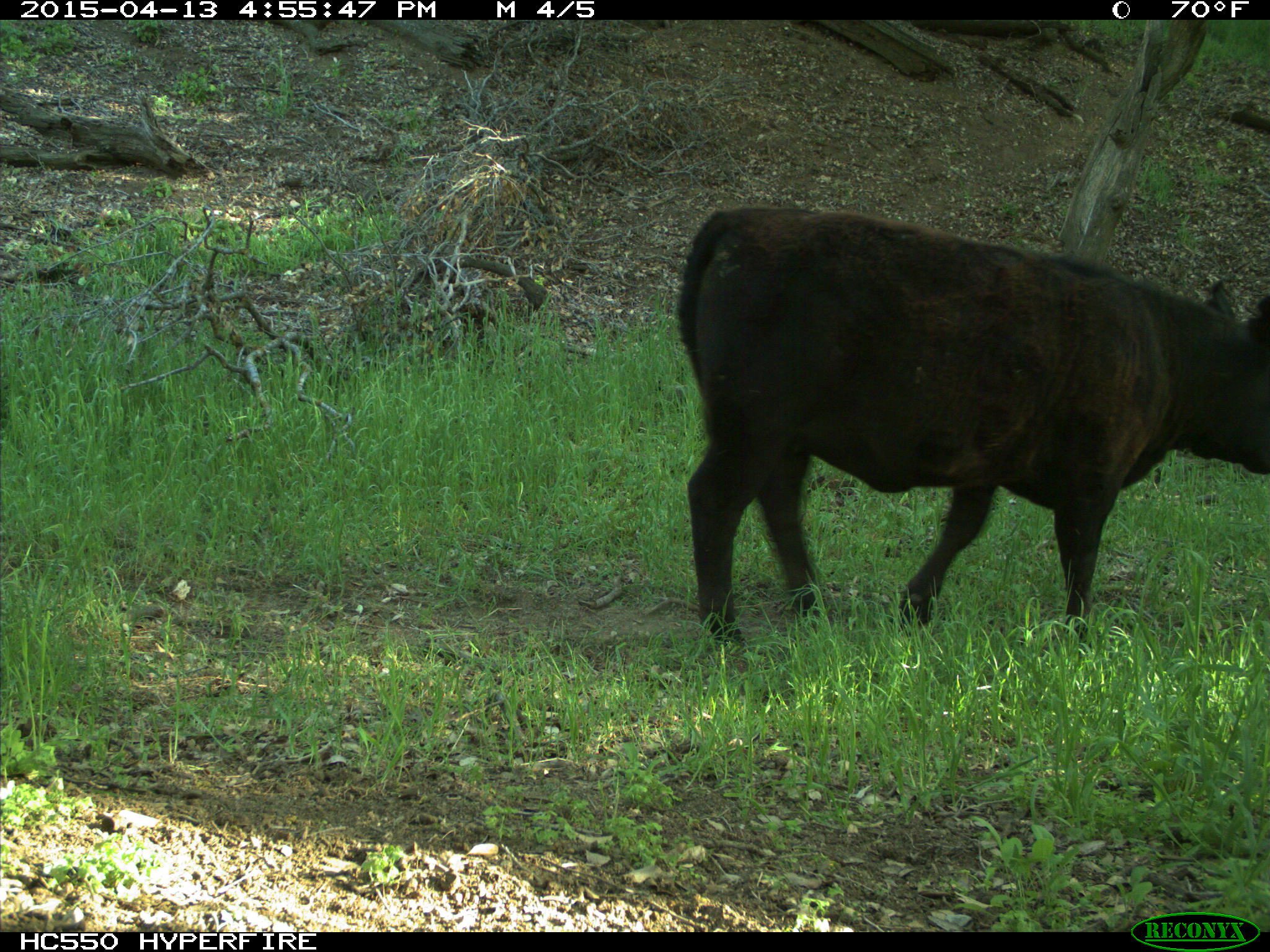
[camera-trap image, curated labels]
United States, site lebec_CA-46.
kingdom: Animalia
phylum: Chordata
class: Mammalia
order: Artiodactyla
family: Bovidae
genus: Bos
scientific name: Bos taurus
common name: domestic cow